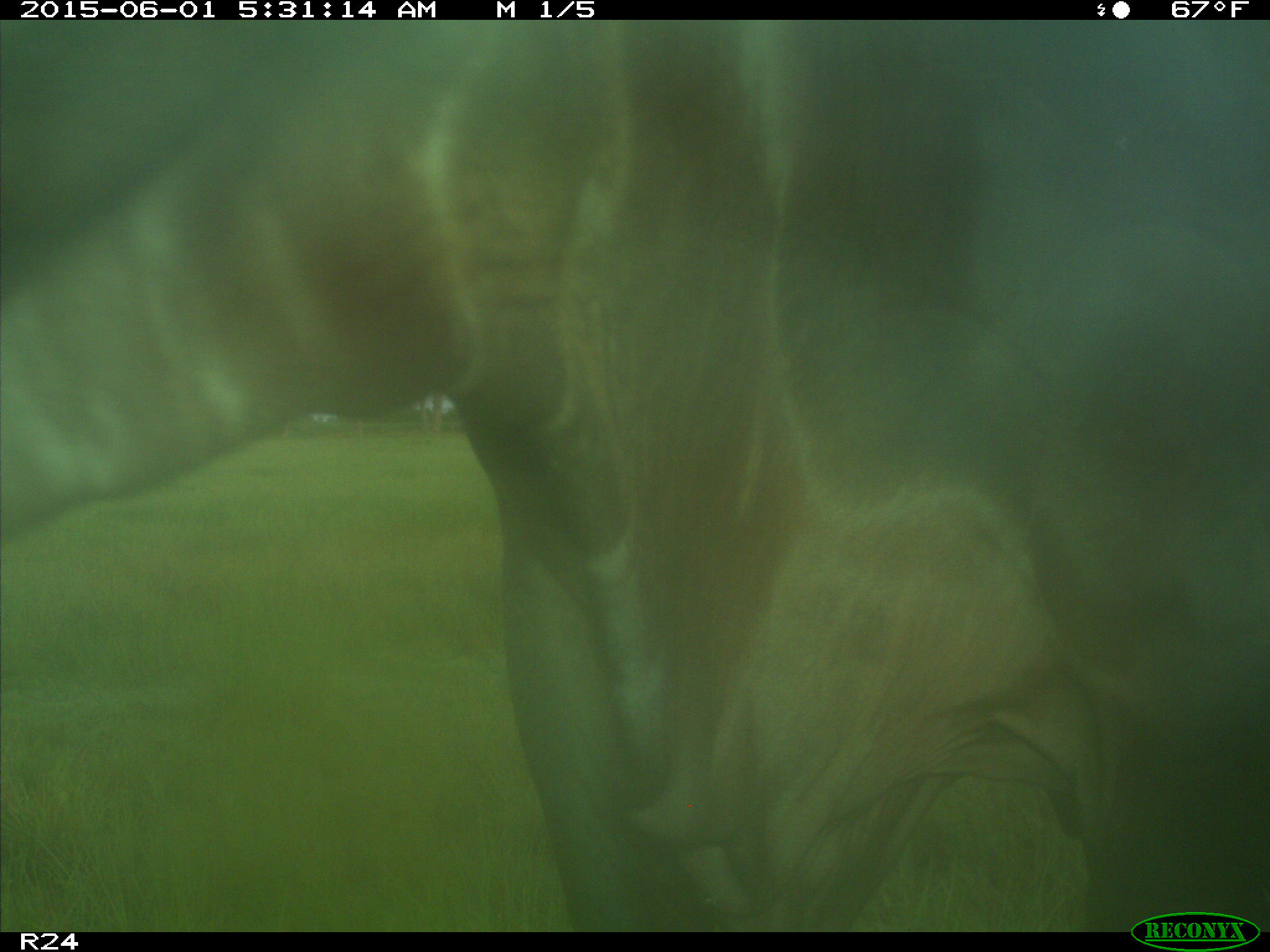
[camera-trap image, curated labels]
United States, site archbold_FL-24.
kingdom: Animalia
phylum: Chordata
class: Mammalia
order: Artiodactyla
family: Bovidae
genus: Bos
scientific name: Bos taurus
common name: domestic cow